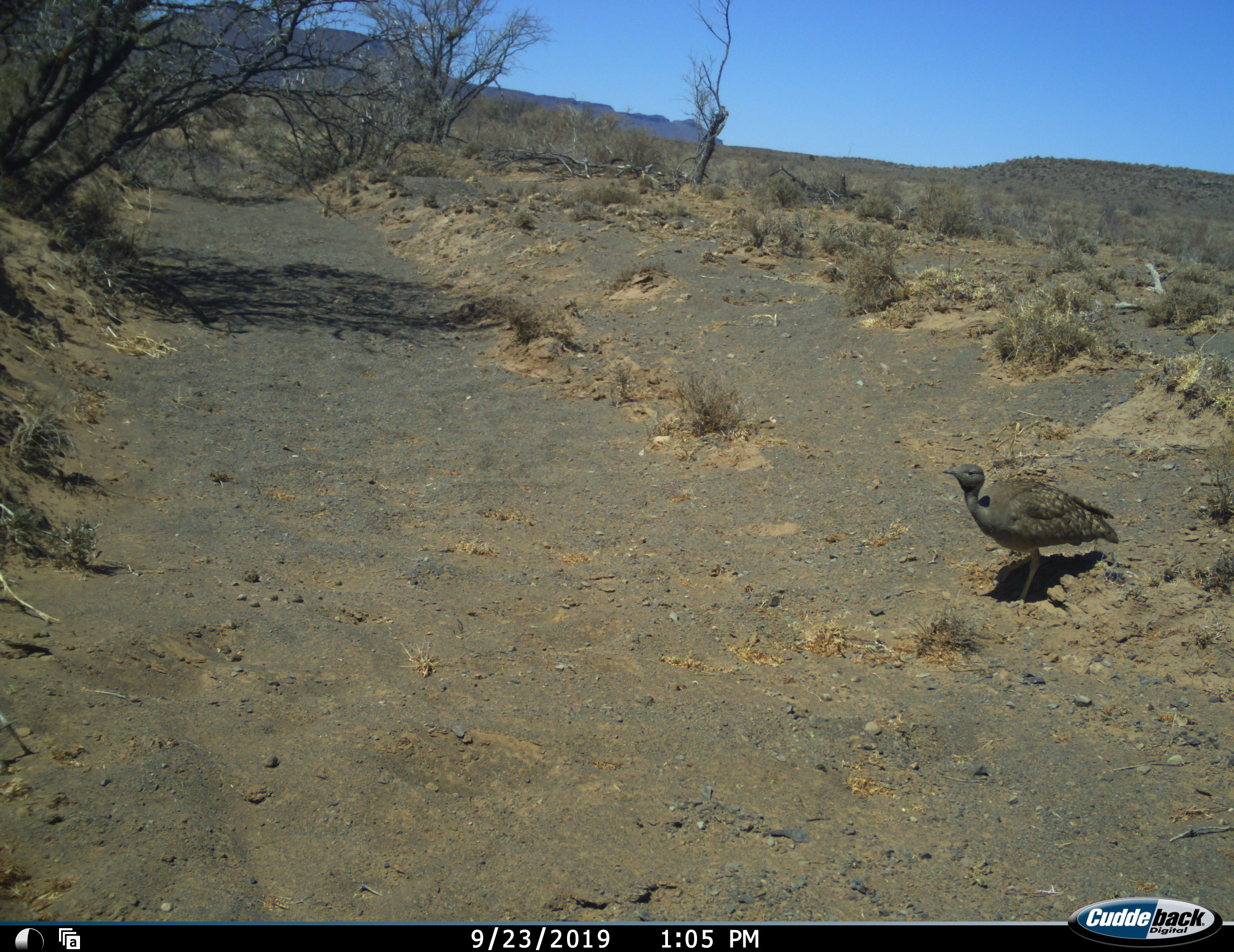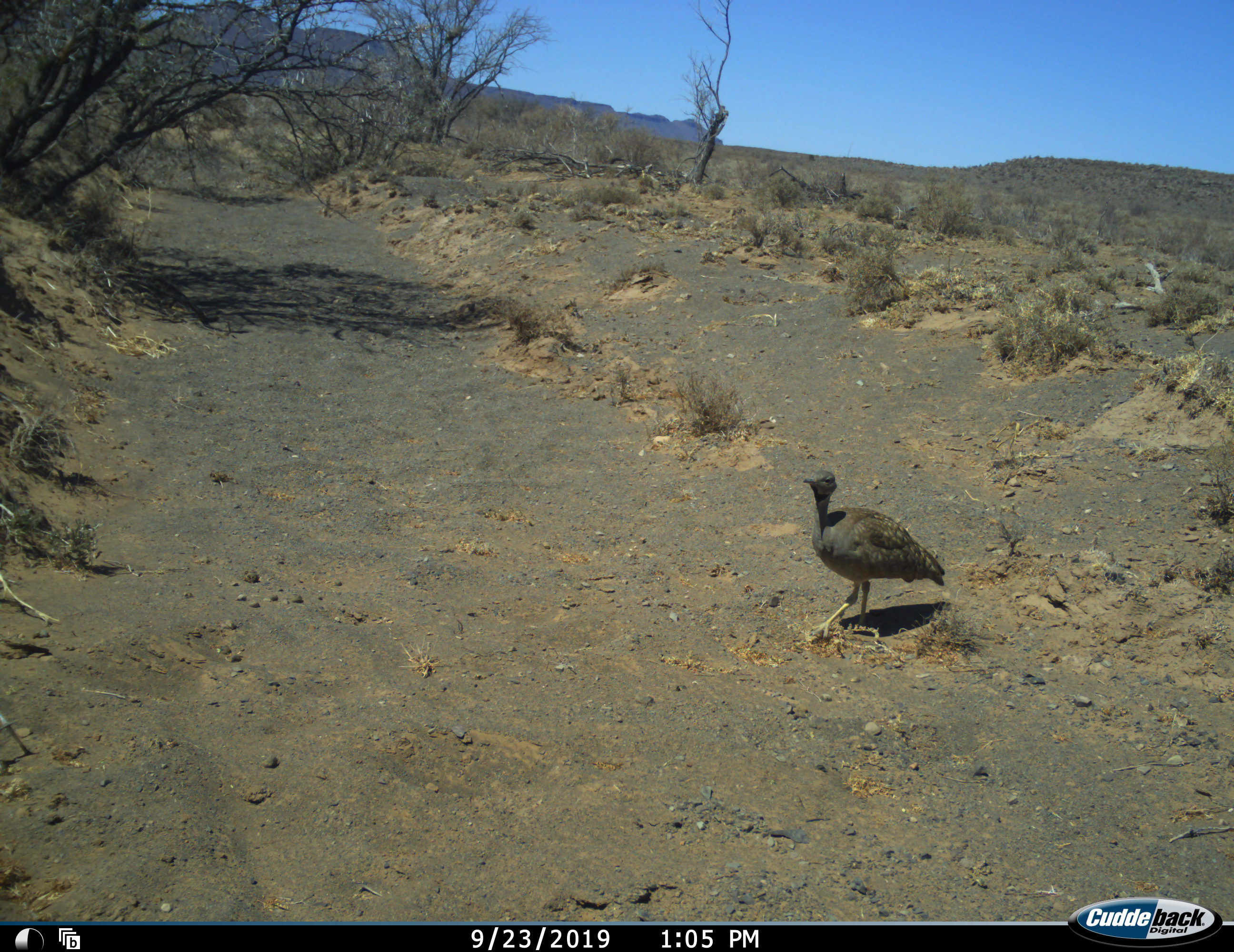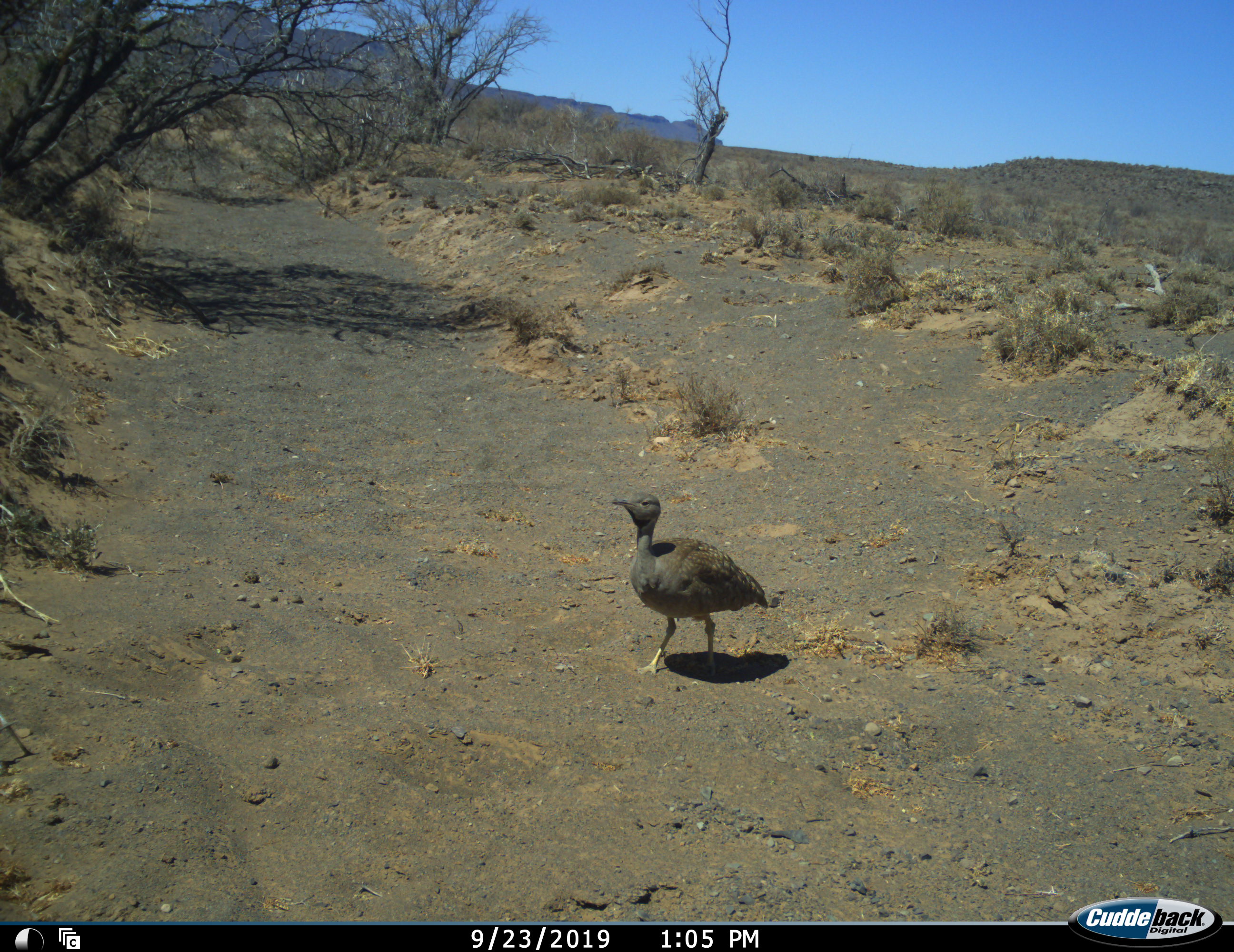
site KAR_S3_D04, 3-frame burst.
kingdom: Animalia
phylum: Chordata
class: Aves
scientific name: Aves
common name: bird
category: birdother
Birdother (bird) (Aves), count 1. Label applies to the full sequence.